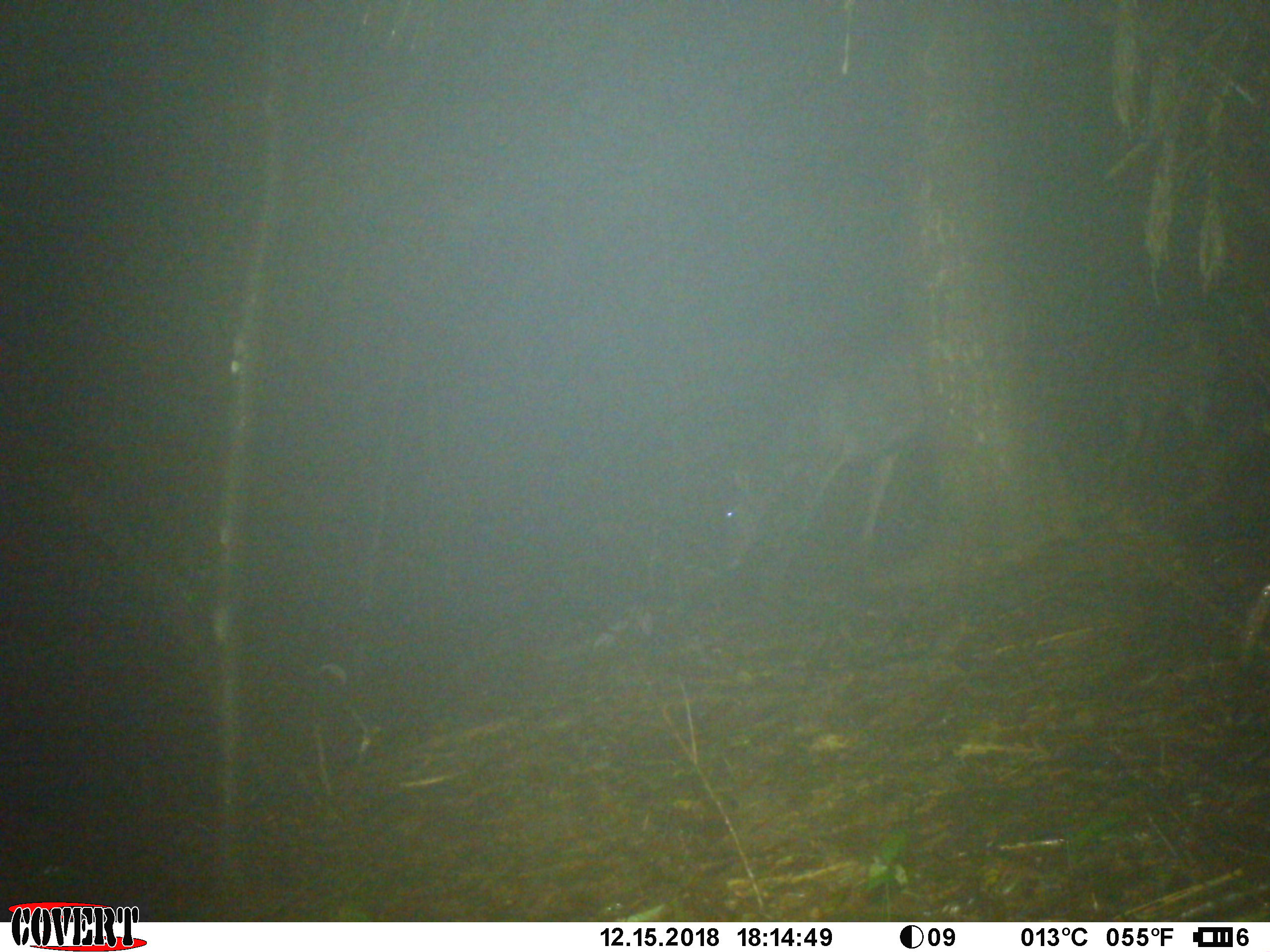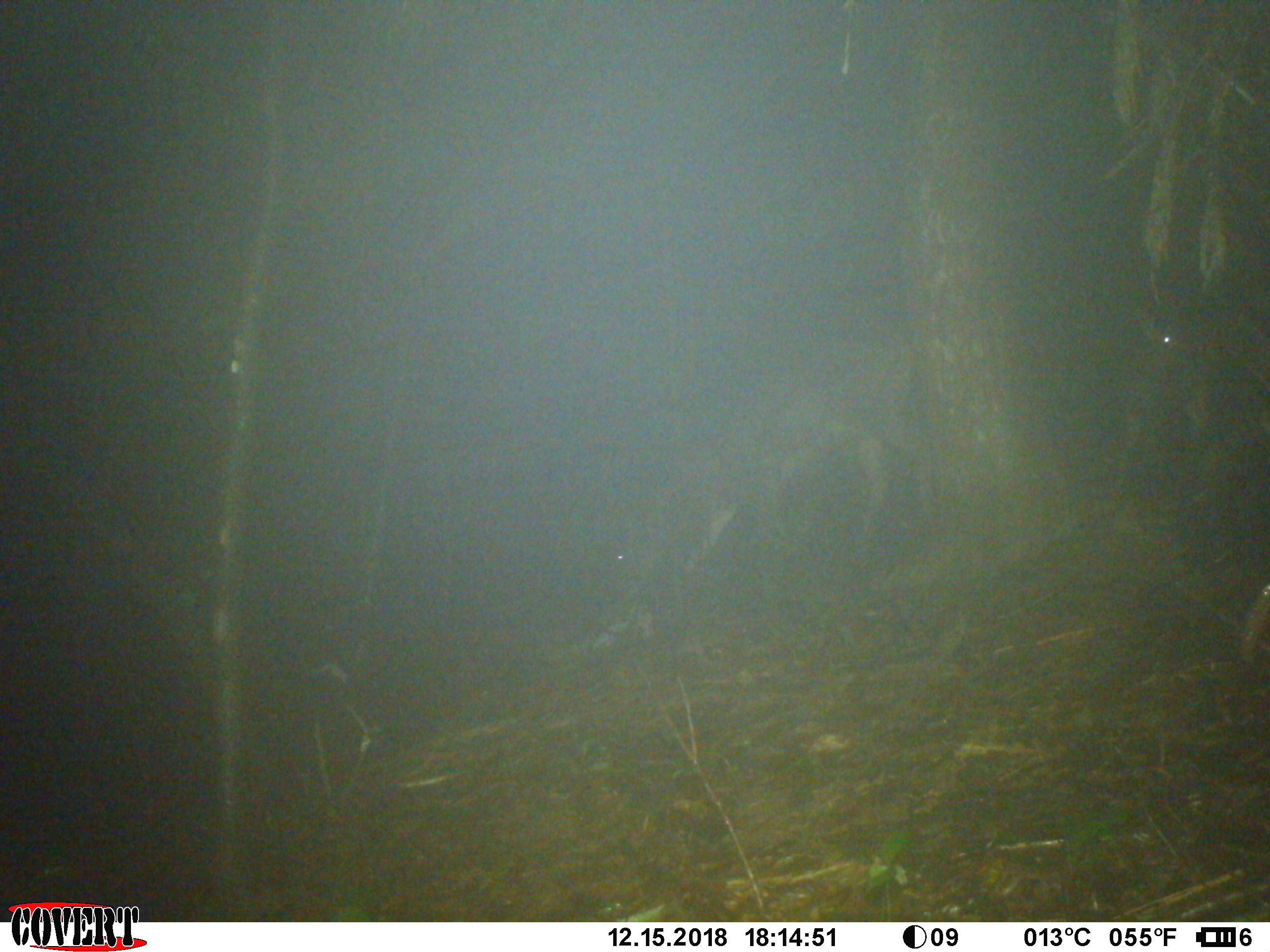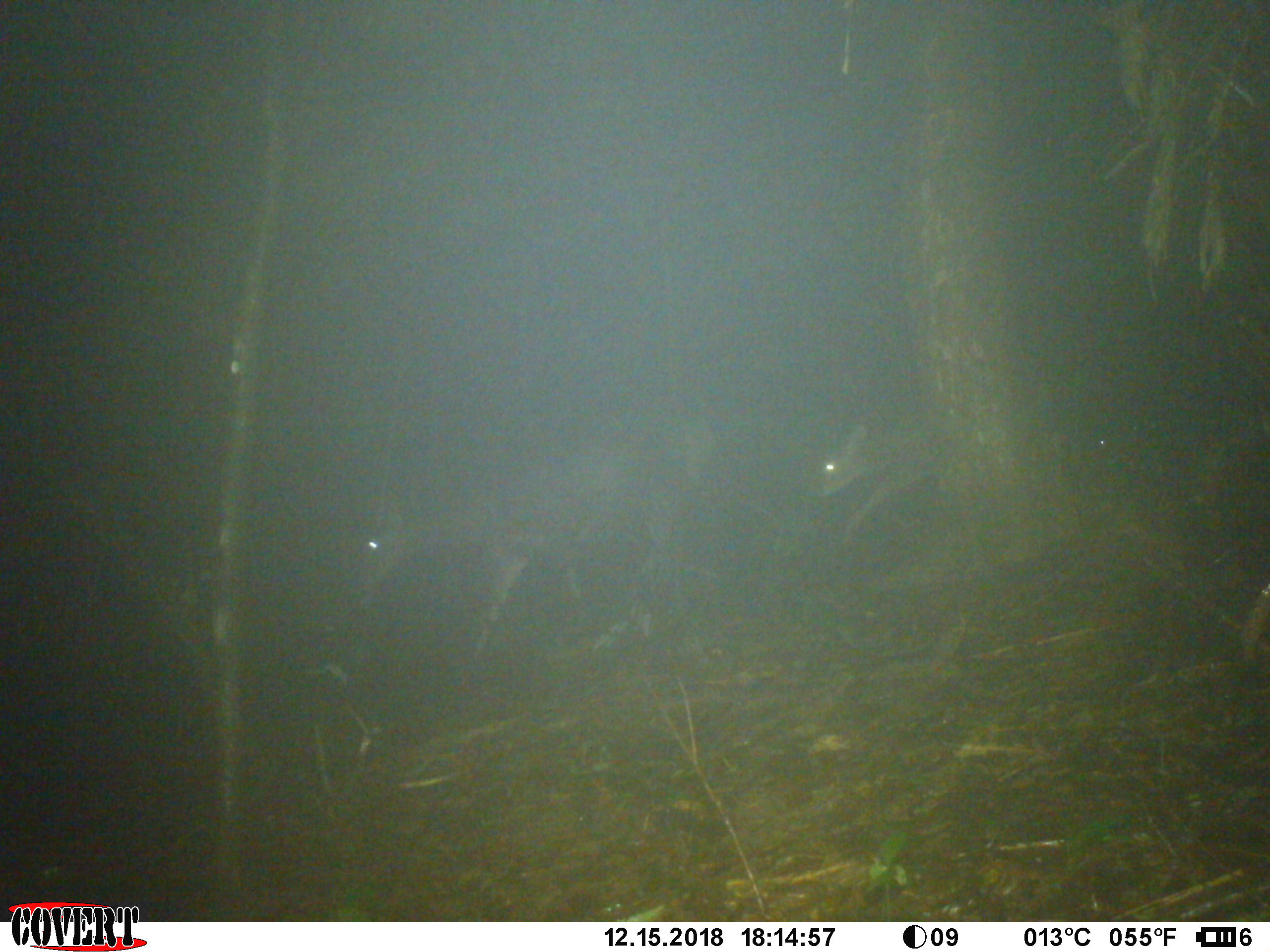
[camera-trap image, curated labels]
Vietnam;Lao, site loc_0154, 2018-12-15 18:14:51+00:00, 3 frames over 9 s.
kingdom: Animalia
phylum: Chordata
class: Mammalia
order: Artiodactyla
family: Cervidae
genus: Rusa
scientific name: Rusa unicolor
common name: sambar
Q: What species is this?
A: Sambar (Rusa unicolor).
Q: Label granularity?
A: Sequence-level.